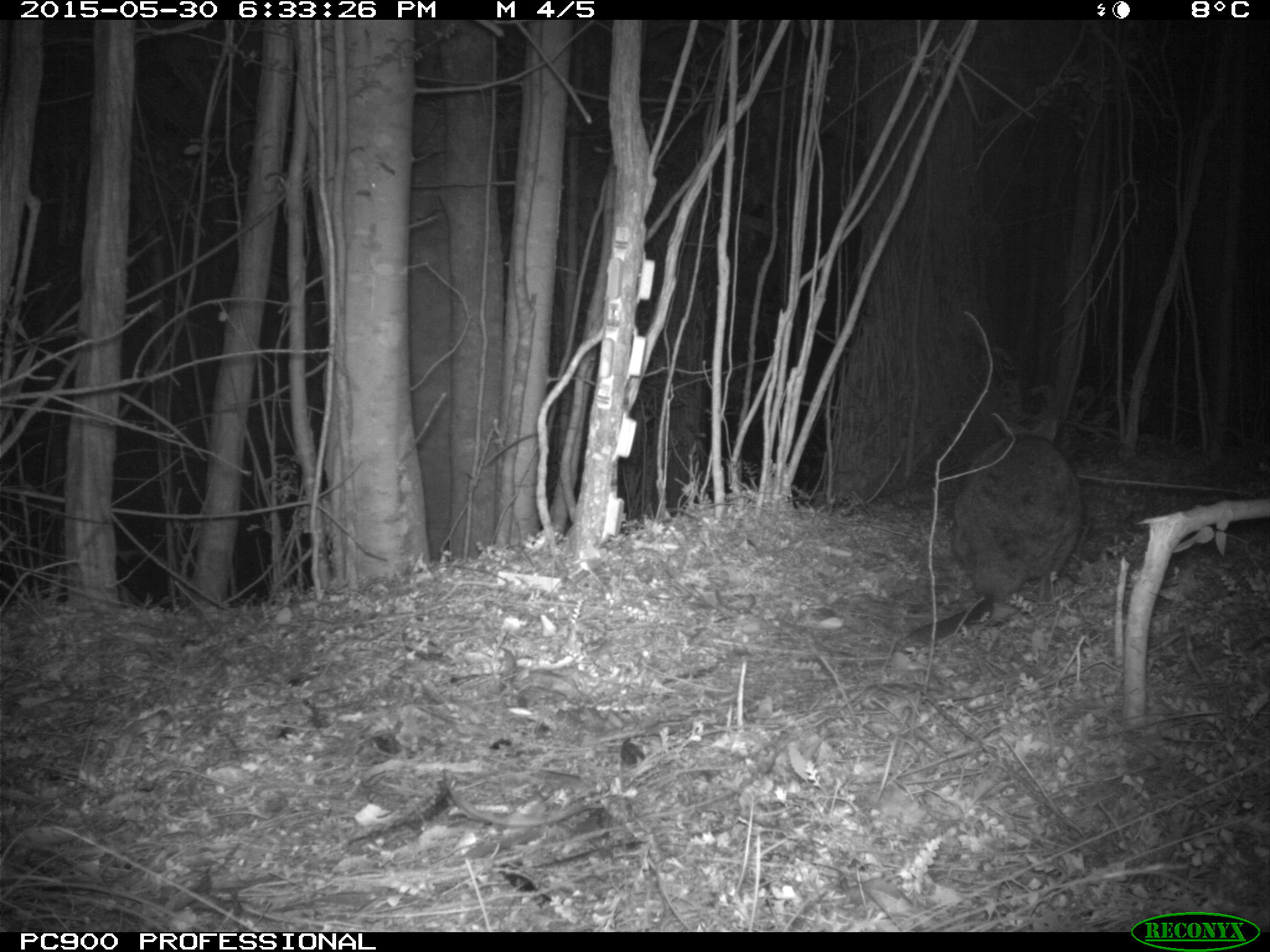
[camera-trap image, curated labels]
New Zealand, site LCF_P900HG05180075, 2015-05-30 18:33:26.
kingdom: Animalia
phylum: Chordata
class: Mammalia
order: Diprotodontia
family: Macropodidae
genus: Notamacropus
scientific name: Notamacropus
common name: wallaby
Wallaby (Notamacropus).